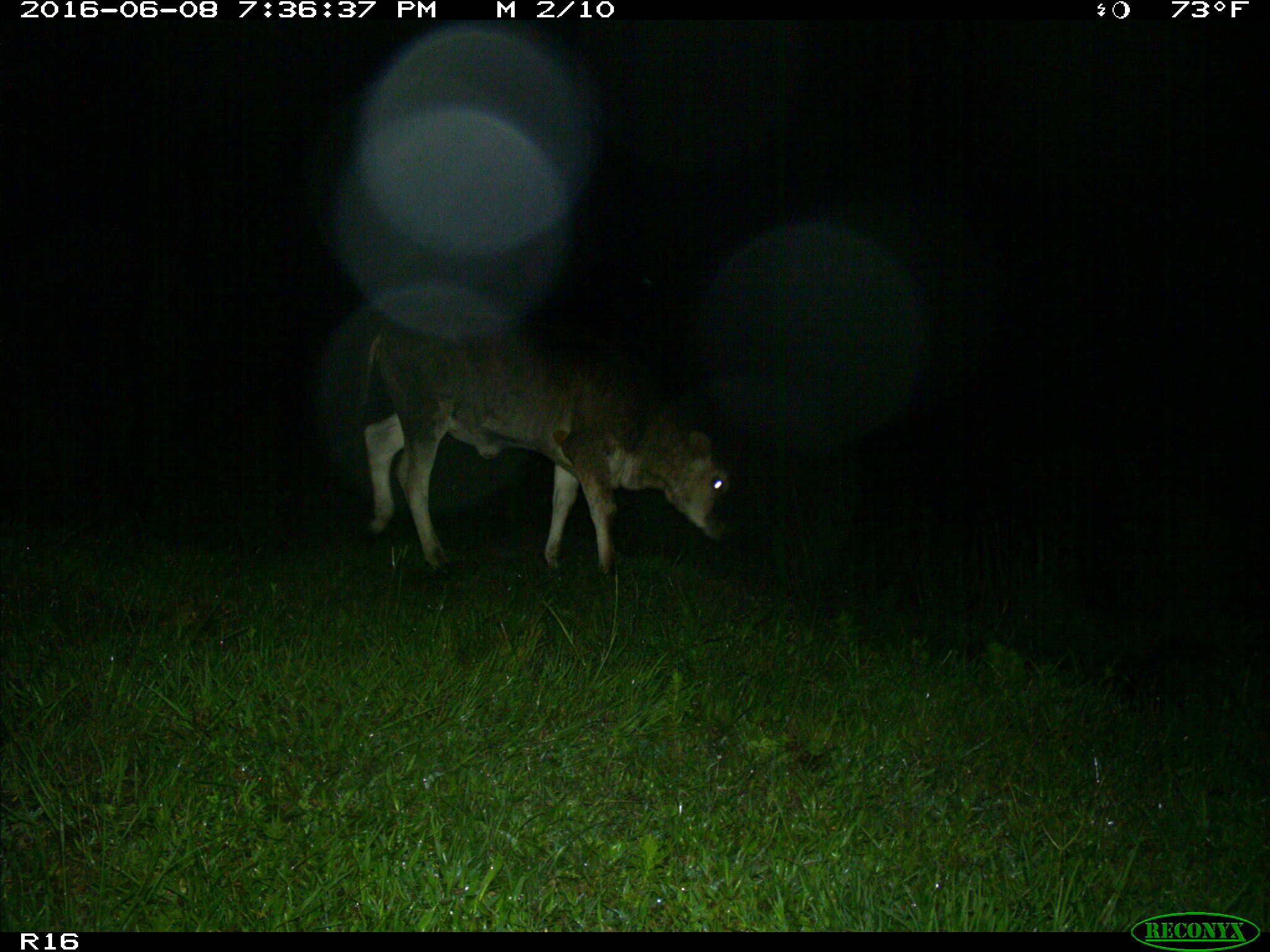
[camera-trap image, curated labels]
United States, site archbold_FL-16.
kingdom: Animalia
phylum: Chordata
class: Mammalia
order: Artiodactyla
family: Bovidae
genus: Bos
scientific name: Bos taurus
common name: domestic cow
Bos taurus (domestic cow).